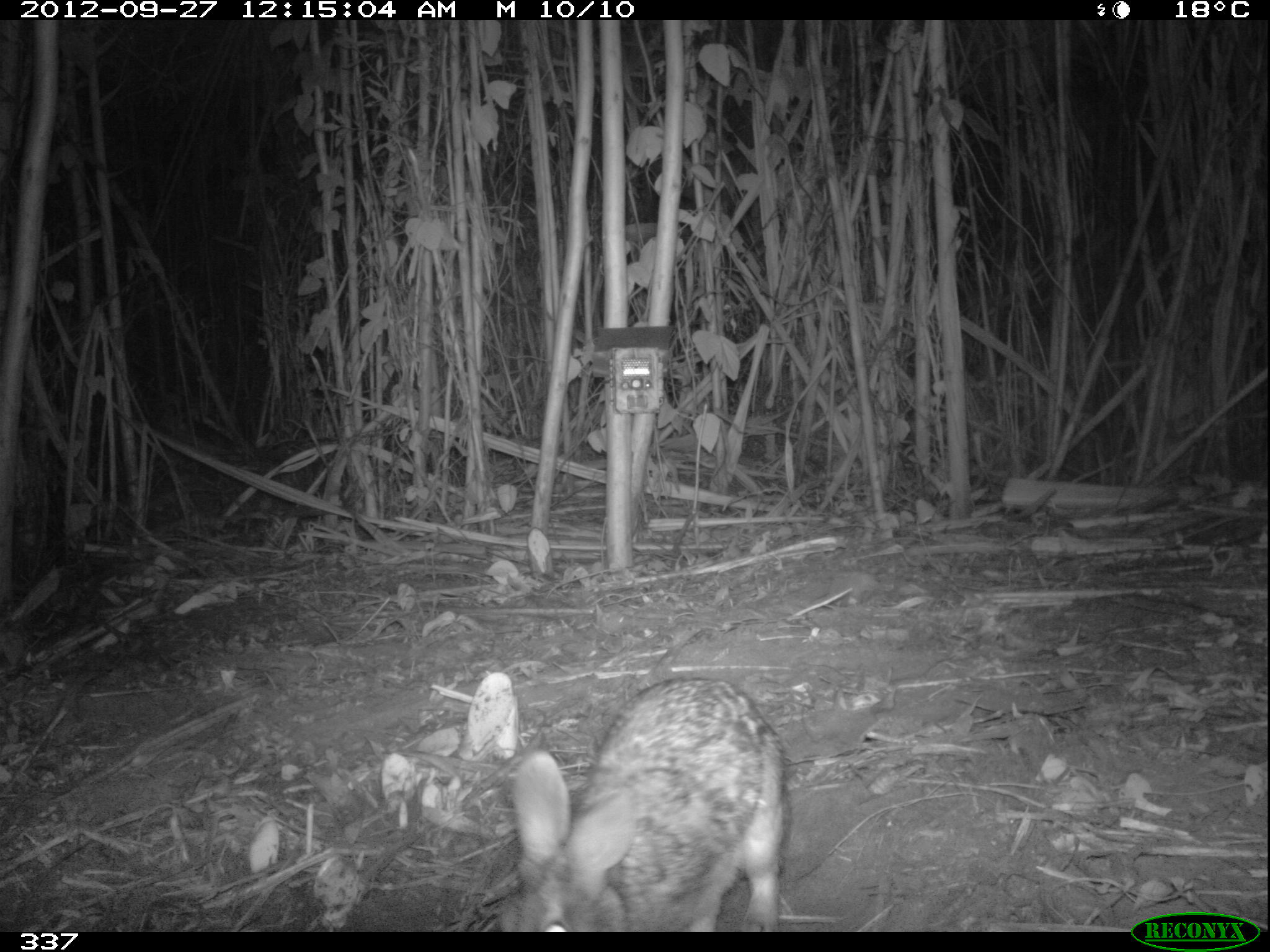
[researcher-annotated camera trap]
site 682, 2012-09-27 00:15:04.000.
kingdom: Animalia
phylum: Chordata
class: Mammalia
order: Lagomorpha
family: Leporidae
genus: Sylvilagus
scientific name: Sylvilagus brasiliensis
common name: tapeti